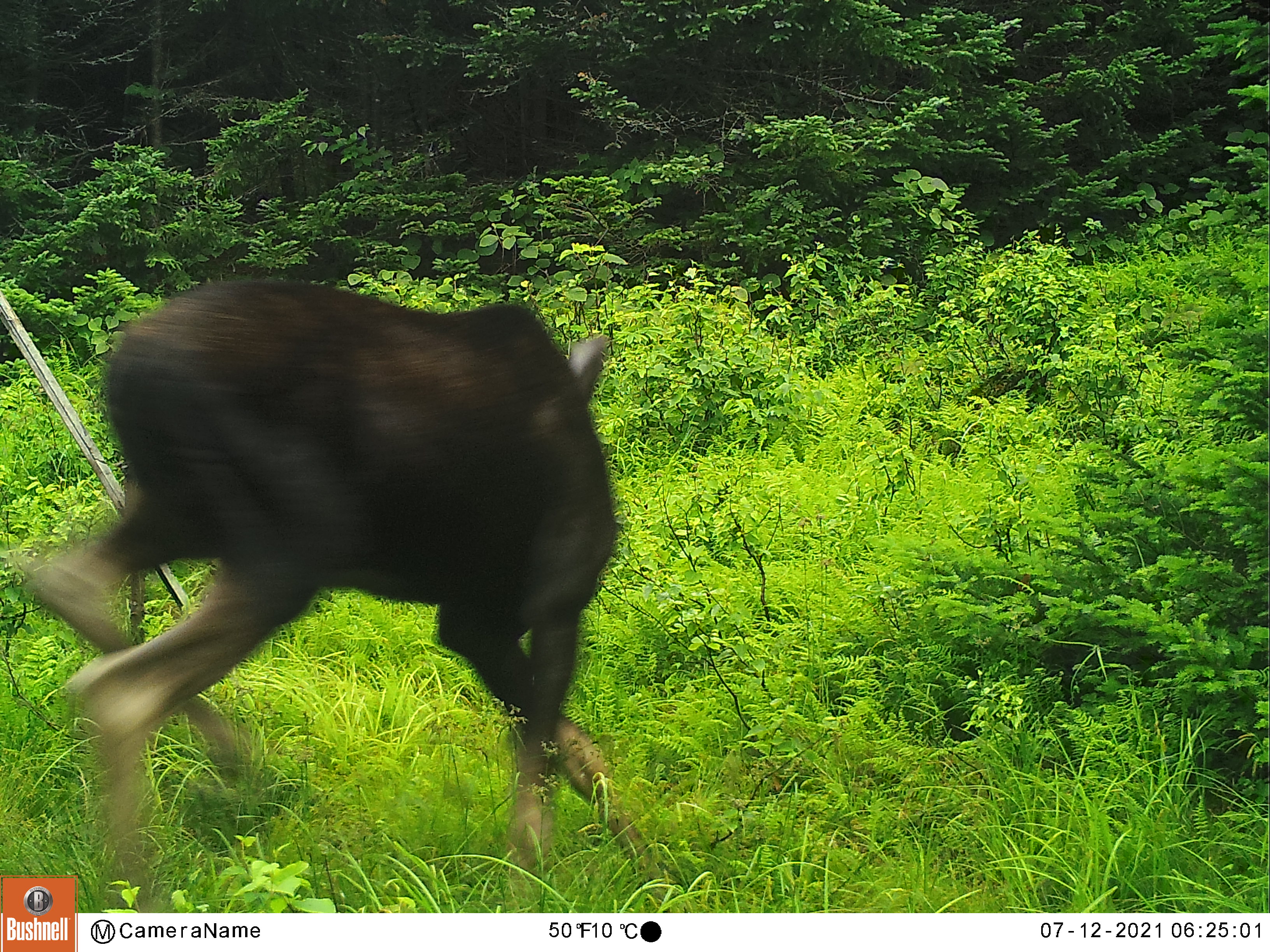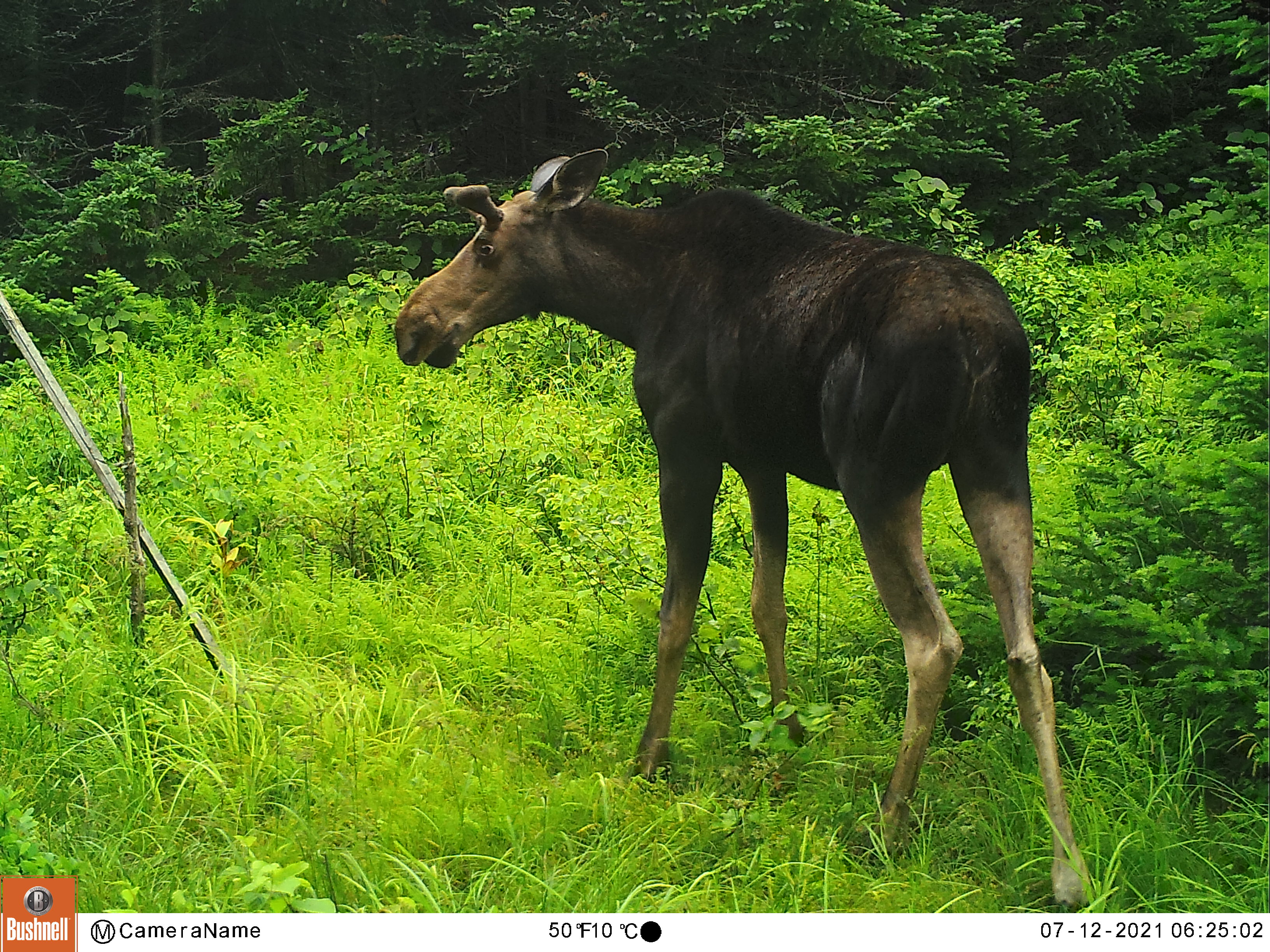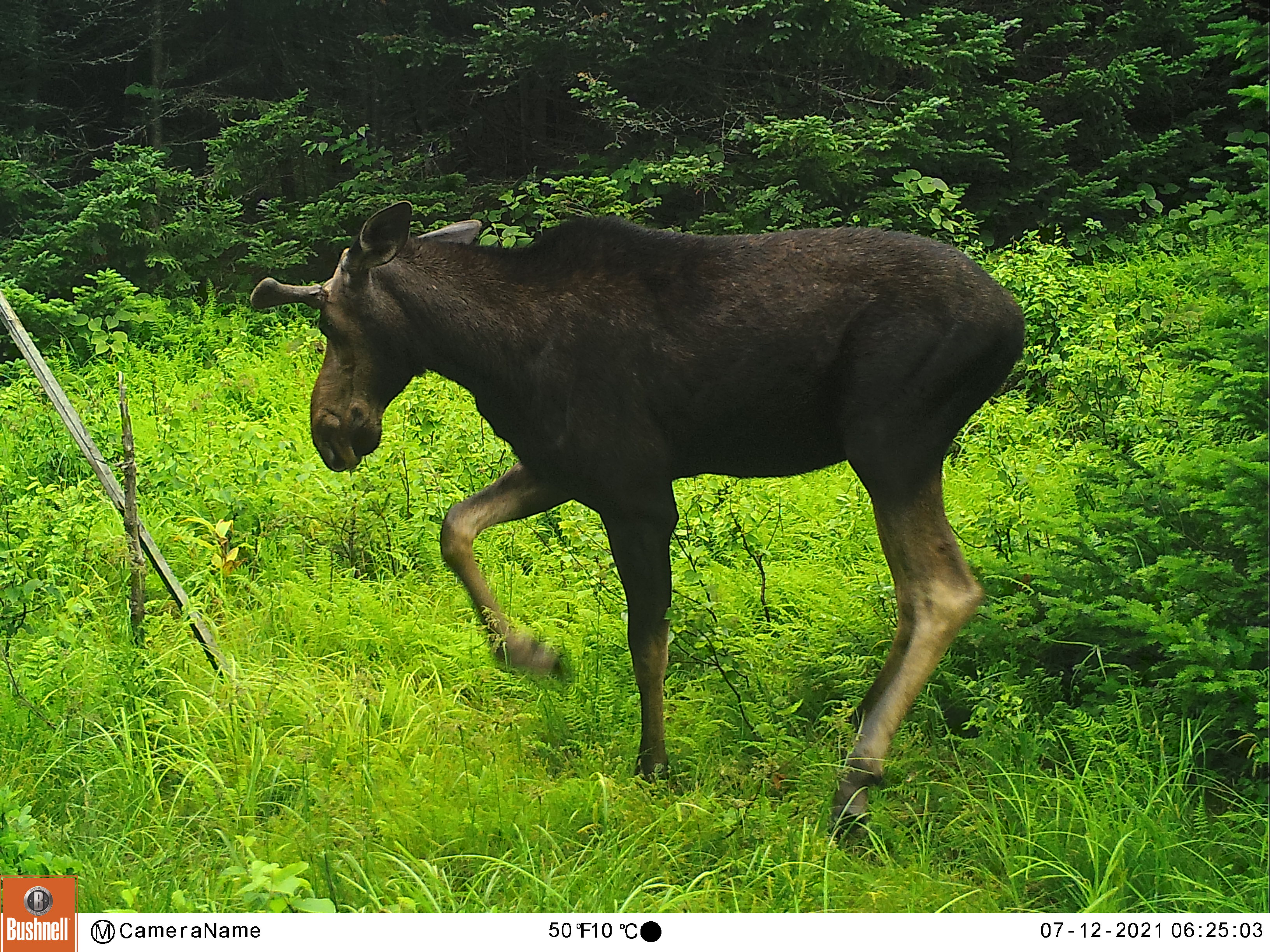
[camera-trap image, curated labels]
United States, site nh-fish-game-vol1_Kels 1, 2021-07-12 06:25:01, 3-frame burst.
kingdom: Animalia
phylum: Chordata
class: Mammalia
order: Artiodactyla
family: Cervidae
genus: Alces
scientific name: Alces alces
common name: moose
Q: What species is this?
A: Moose (Alces alces).